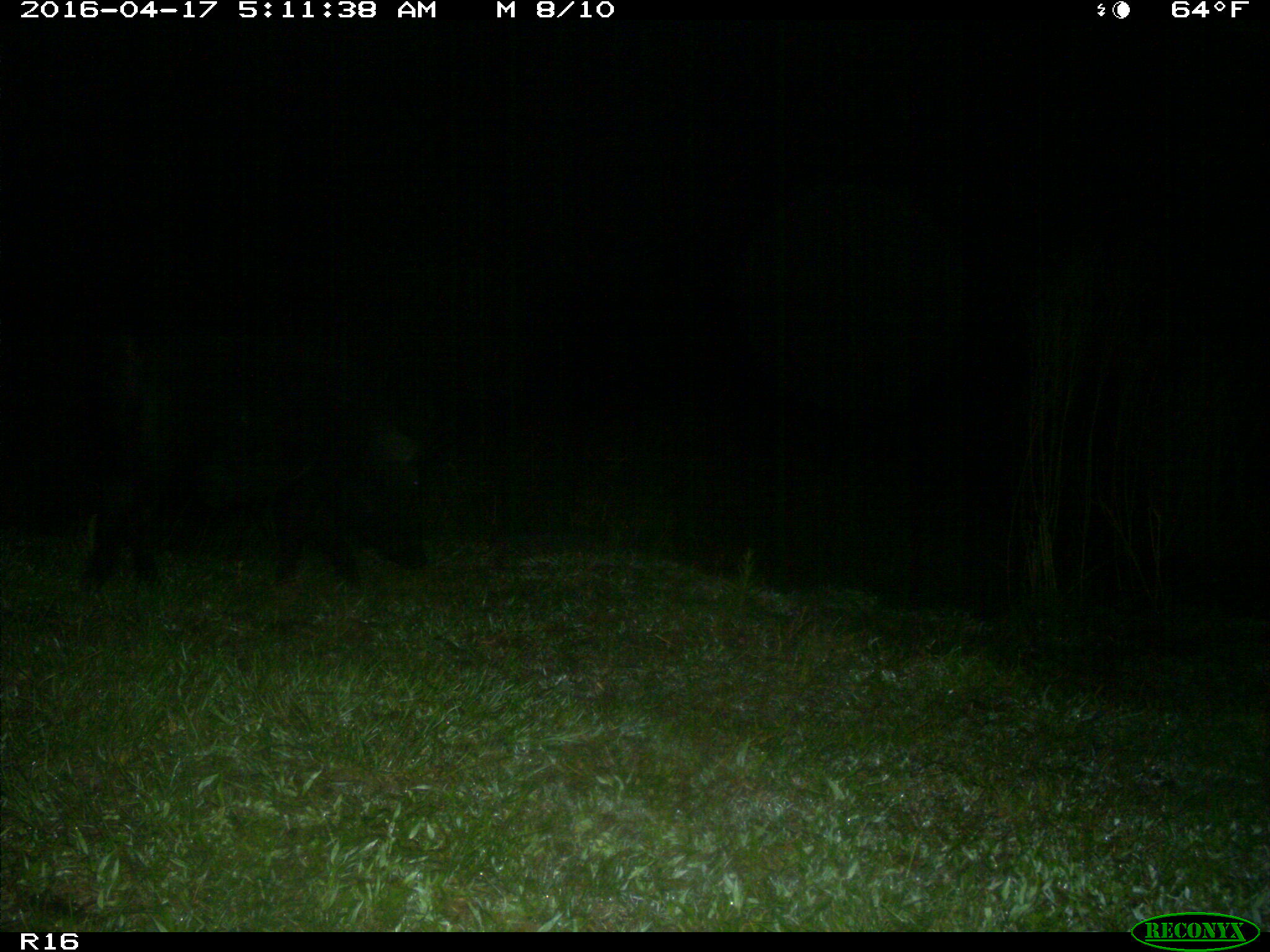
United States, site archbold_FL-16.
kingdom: Animalia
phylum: Chordata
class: Mammalia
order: Artiodactyla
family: Suidae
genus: Sus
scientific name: Sus scrofa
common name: wild boar